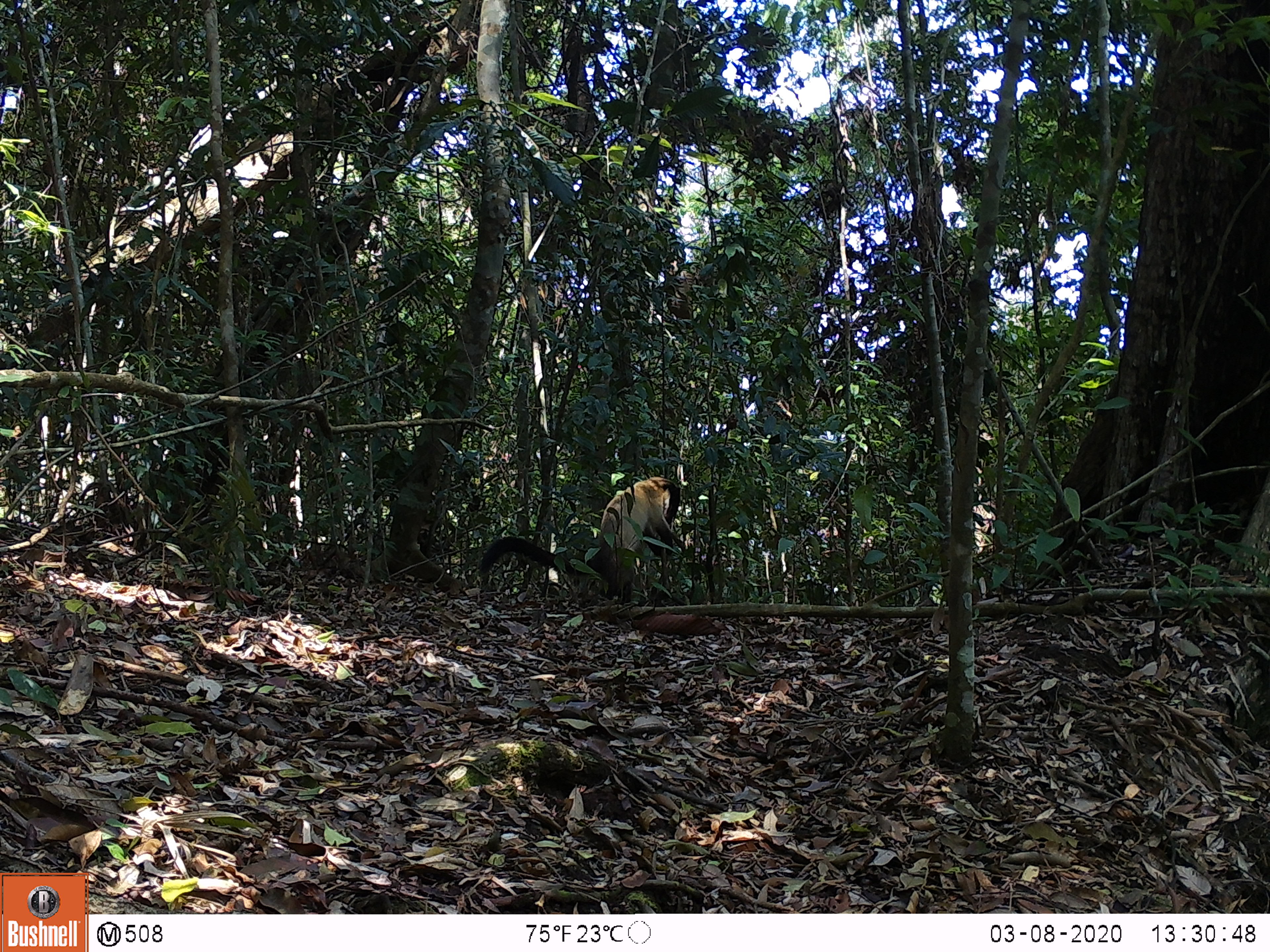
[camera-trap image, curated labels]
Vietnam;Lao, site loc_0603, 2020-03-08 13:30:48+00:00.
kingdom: Animalia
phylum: Chordata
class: Mammalia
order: Carnivora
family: Mustelidae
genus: Martes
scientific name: Martes flavigula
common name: yellow-throated marten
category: yellow throated marten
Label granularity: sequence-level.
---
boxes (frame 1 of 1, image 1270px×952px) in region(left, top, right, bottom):
yellow throated marten: region(480, 477, 680, 605)